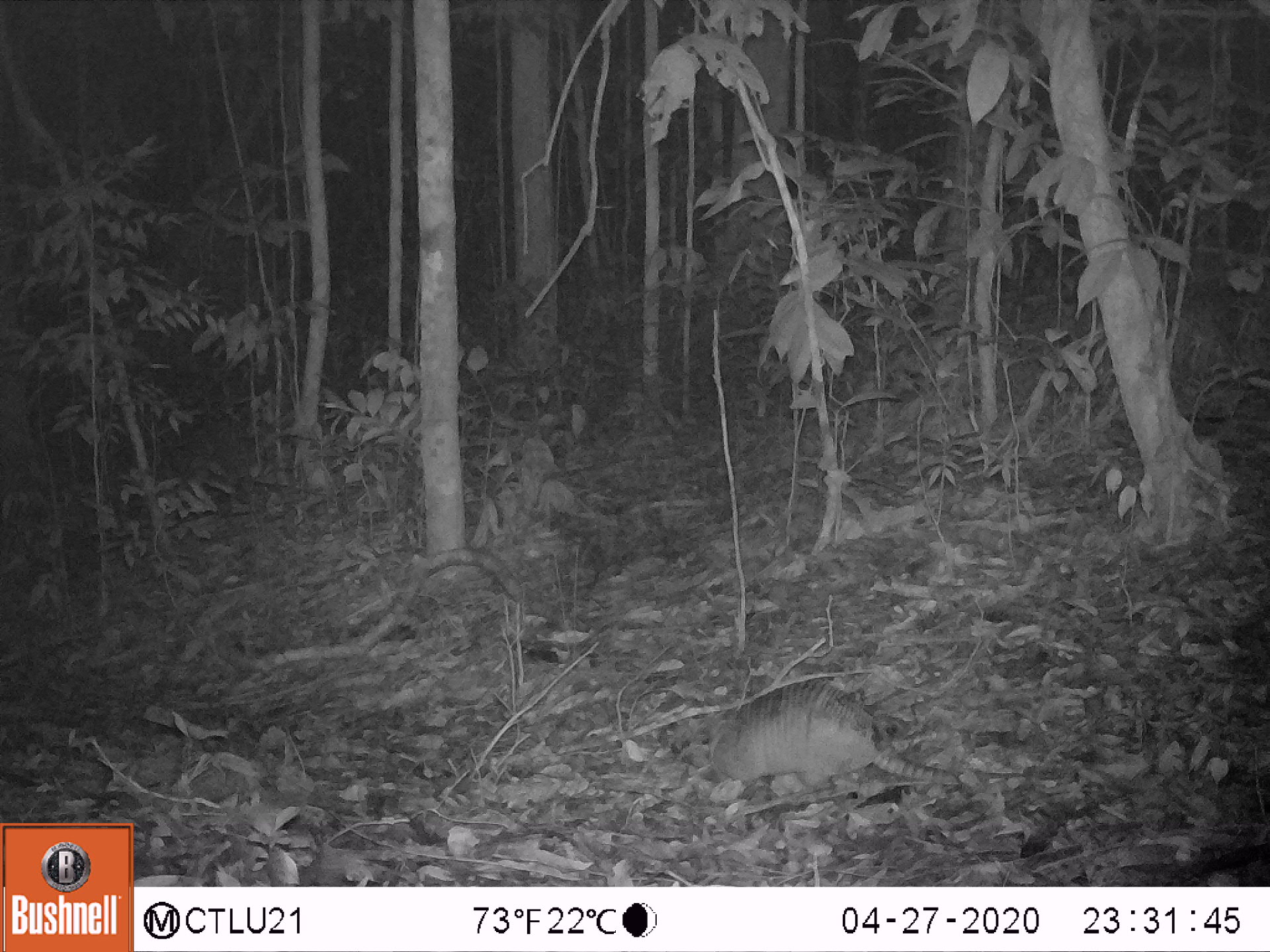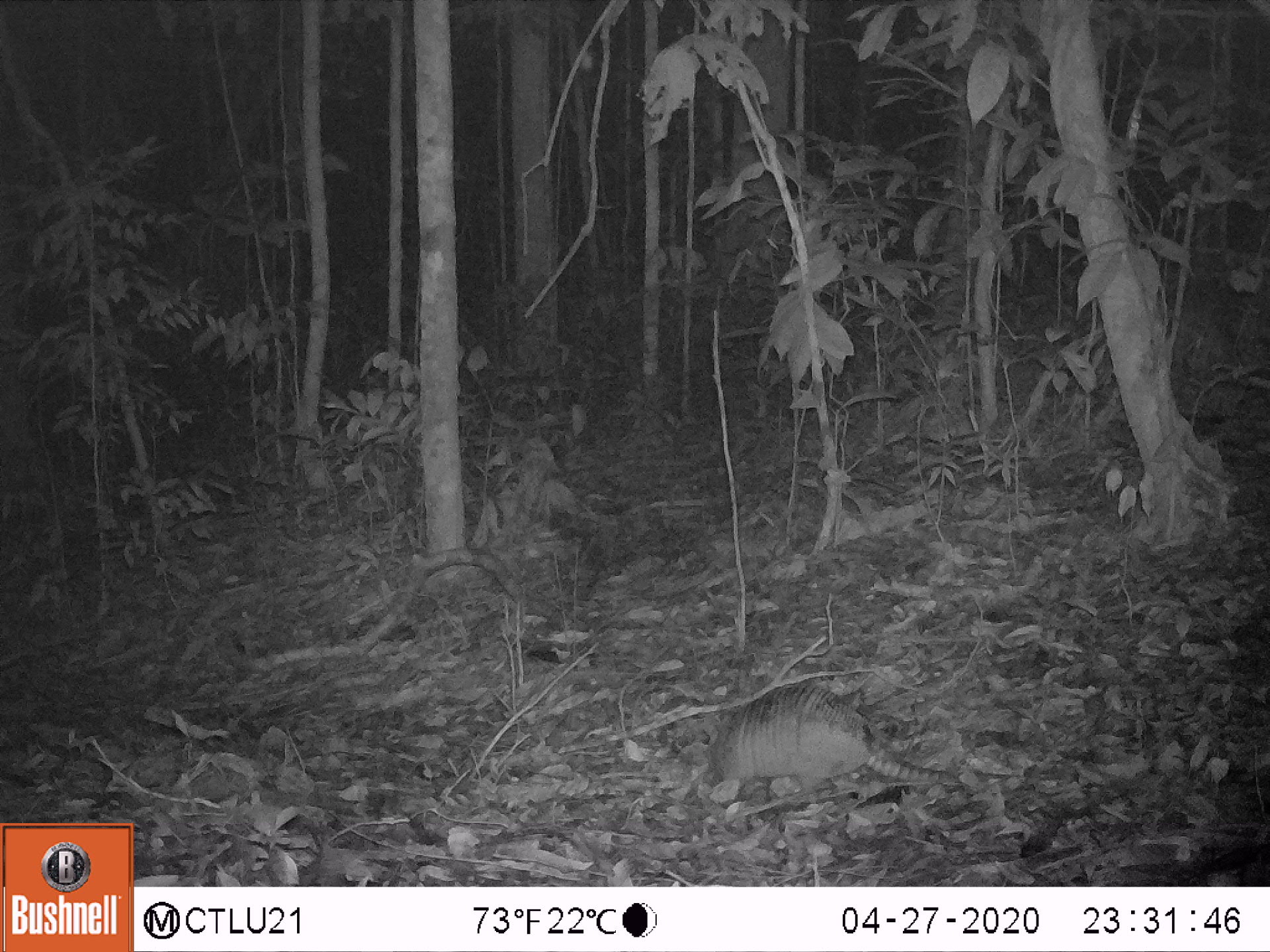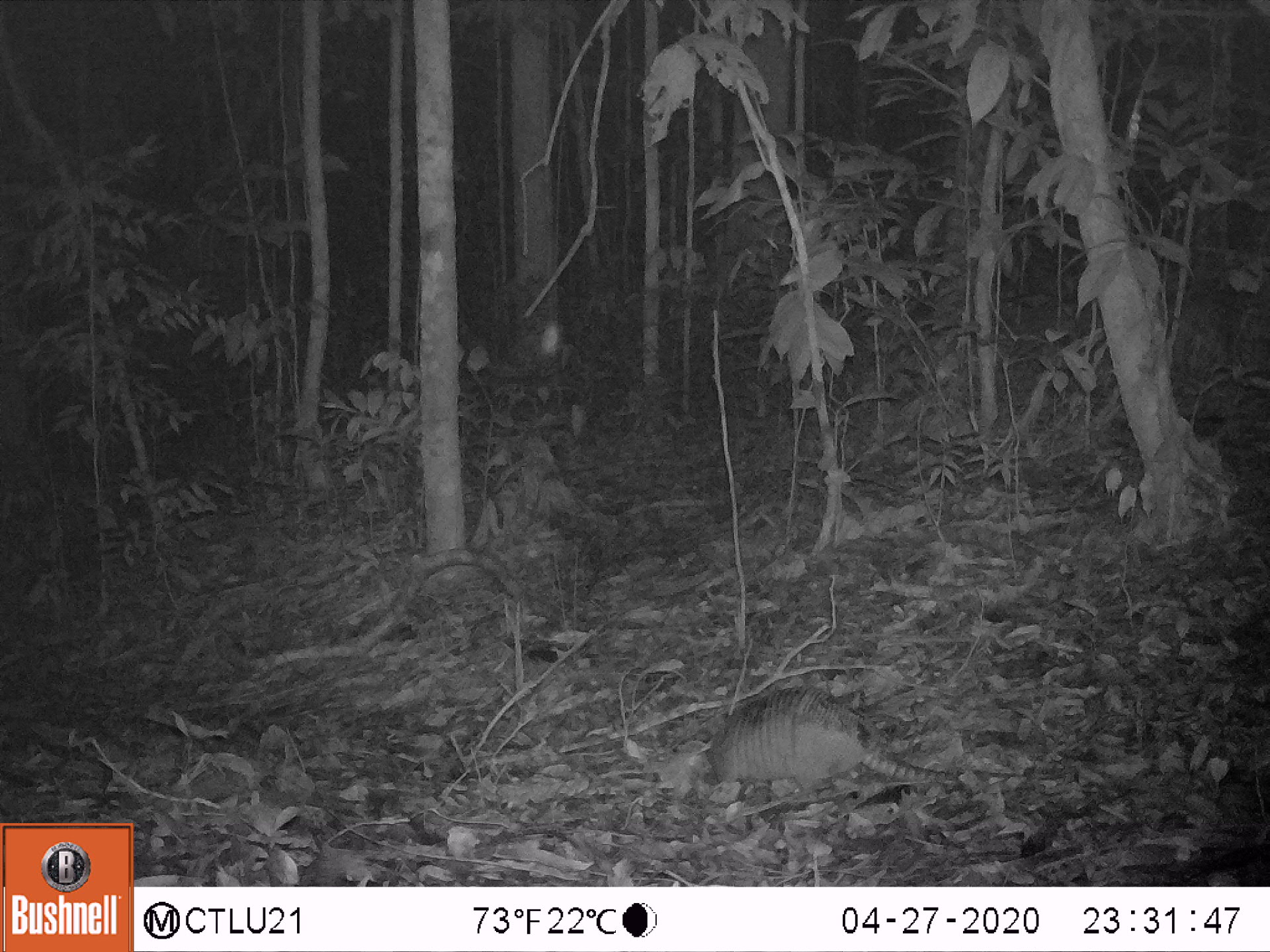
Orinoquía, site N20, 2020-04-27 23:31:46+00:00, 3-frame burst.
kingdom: Animalia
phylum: Chordata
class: Mammalia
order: Cingulata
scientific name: Cingulata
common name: armadillo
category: unknown armadillo